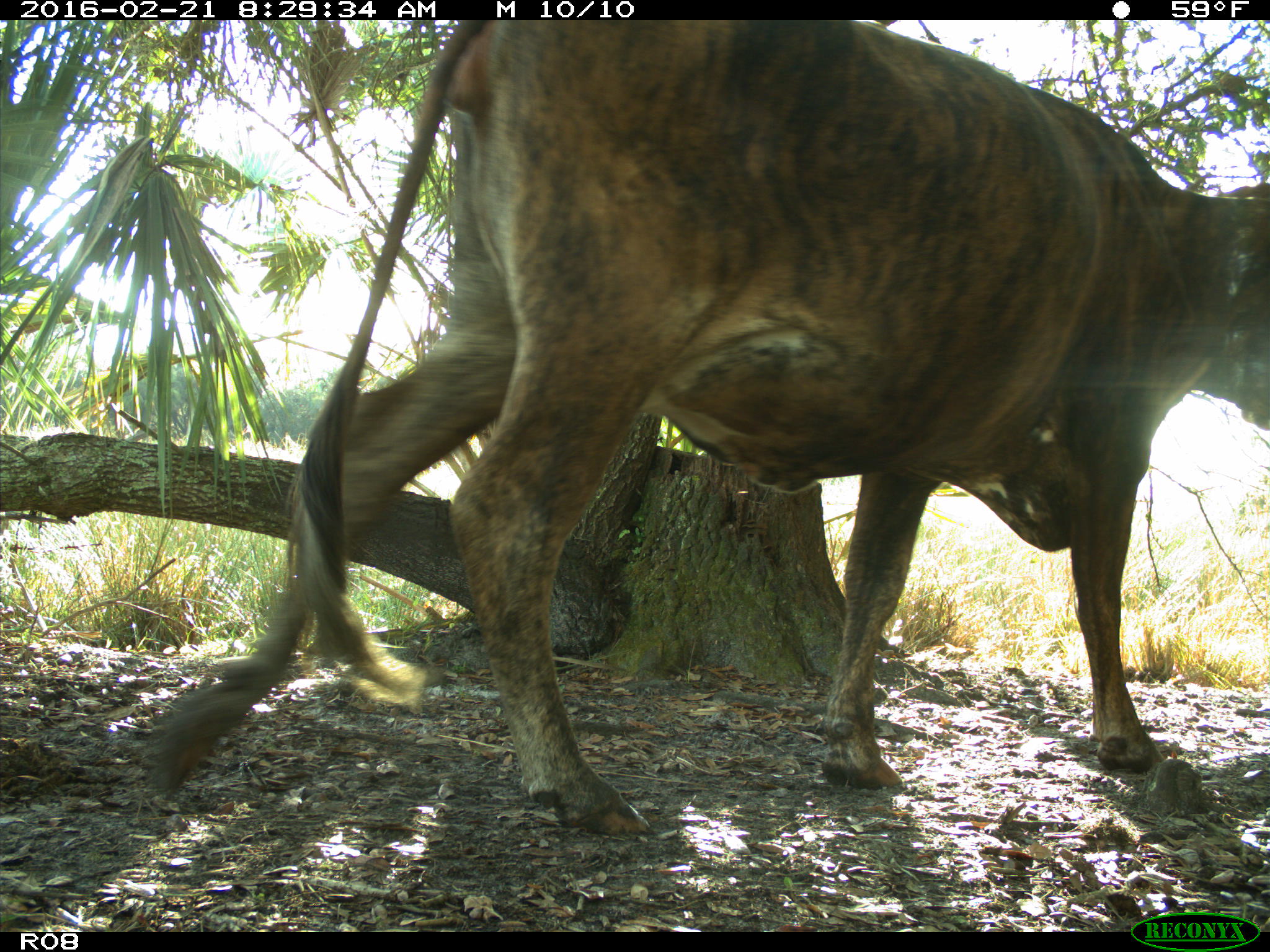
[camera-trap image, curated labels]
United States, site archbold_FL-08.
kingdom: Animalia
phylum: Chordata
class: Mammalia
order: Artiodactyla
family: Bovidae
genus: Bos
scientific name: Bos taurus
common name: domestic cow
Bos taurus (domestic cow).